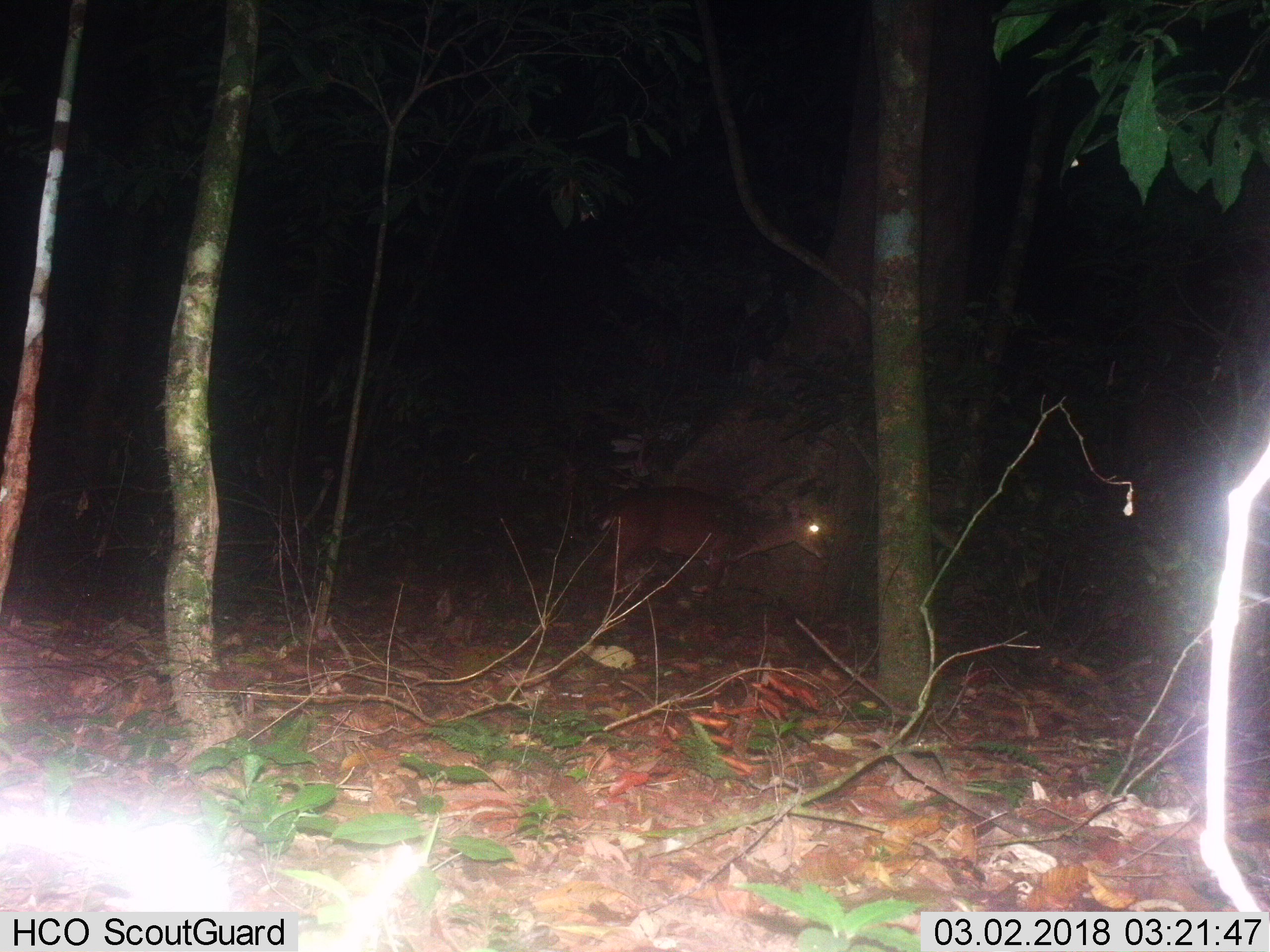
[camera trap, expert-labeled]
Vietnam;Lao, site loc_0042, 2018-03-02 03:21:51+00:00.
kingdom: Animalia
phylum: Chordata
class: Mammalia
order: Artiodactyla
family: Cervidae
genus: Muntiacus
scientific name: Muntiacus vuquangensis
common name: large-antlered muntjac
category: large antlered muntjac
Large antlered muntjac (large-antlered muntjac) (Muntiacus vuquangensis). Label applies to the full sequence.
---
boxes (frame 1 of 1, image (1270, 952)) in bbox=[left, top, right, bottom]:
large antlered muntjac: bbox=[589, 485, 830, 624]